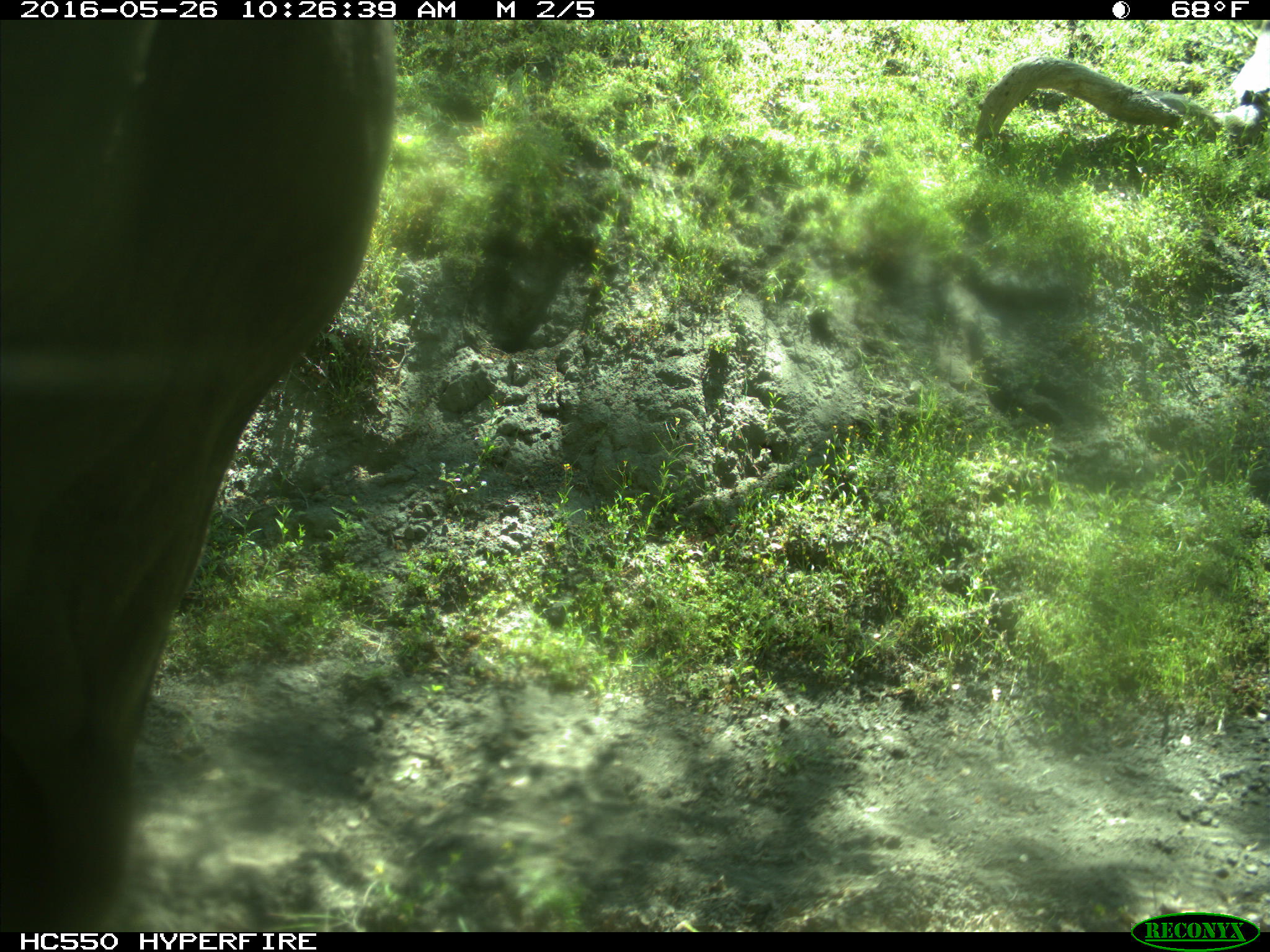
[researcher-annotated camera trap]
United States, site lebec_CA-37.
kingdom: Animalia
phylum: Chordata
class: Mammalia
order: Artiodactyla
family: Bovidae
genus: Bos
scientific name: Bos taurus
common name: domestic cow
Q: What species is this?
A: Bos taurus (domestic cow).